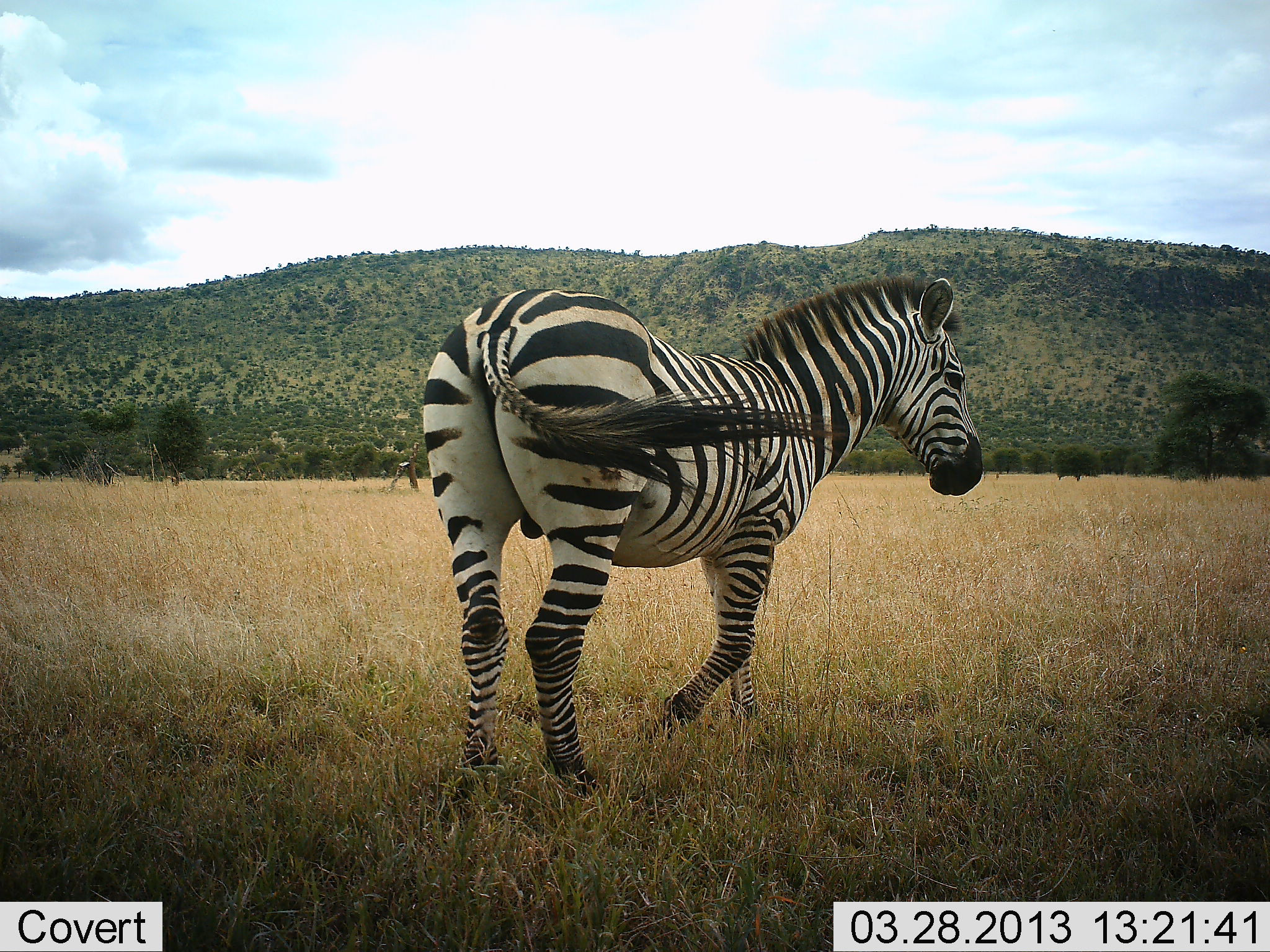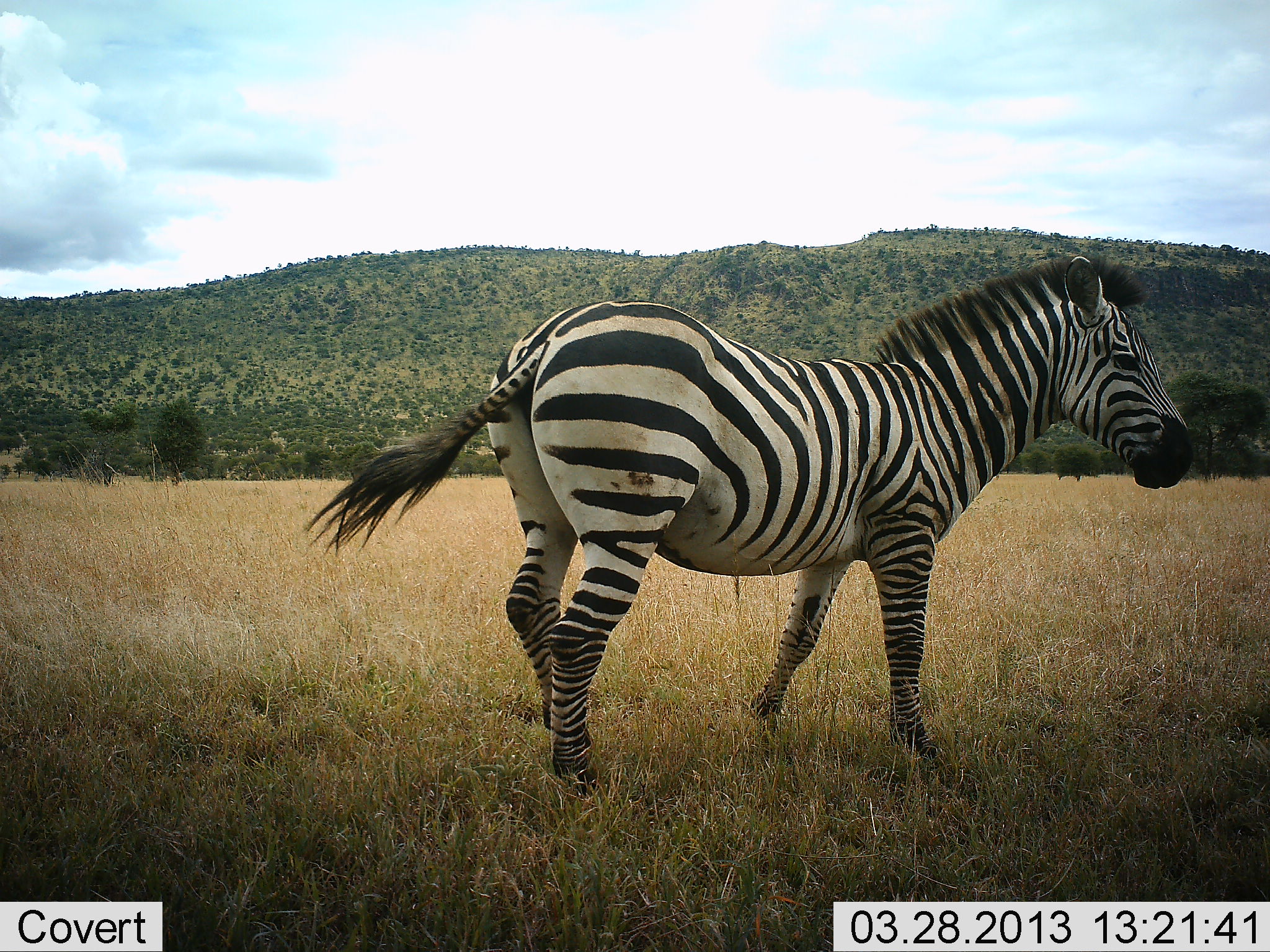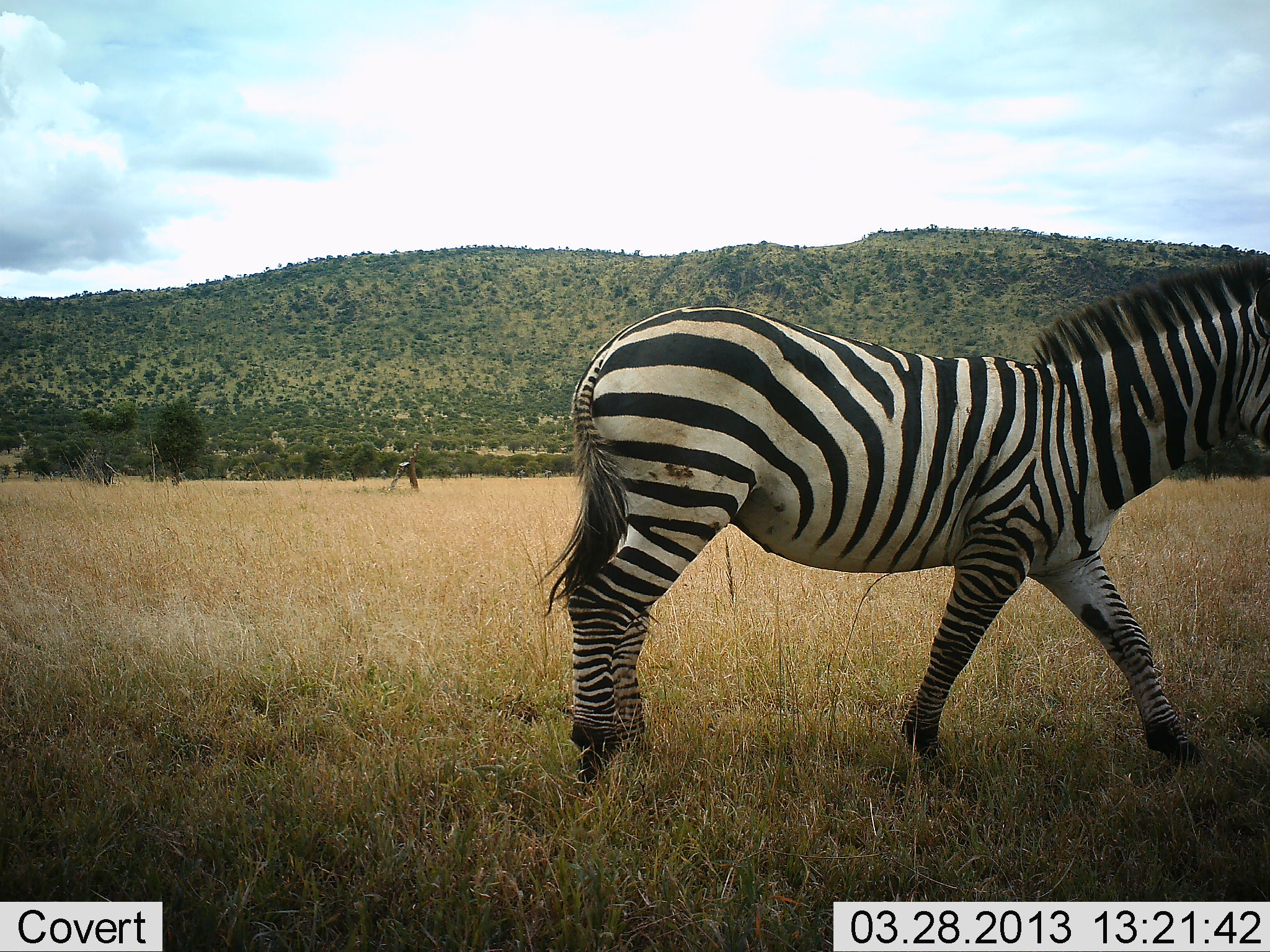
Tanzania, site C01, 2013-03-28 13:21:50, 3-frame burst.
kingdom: Animalia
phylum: Chordata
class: Mammalia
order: Perissodactyla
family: Equidae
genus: Equus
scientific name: Equus quagga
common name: plains zebra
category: zebra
Zebra (plains zebra) (Equus quagga), count 1. Behavior (volunteer vote fractions): standing 0%, resting 0%, moving 100%, interacting 0%. Young present (vote fraction): 0%. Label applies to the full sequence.